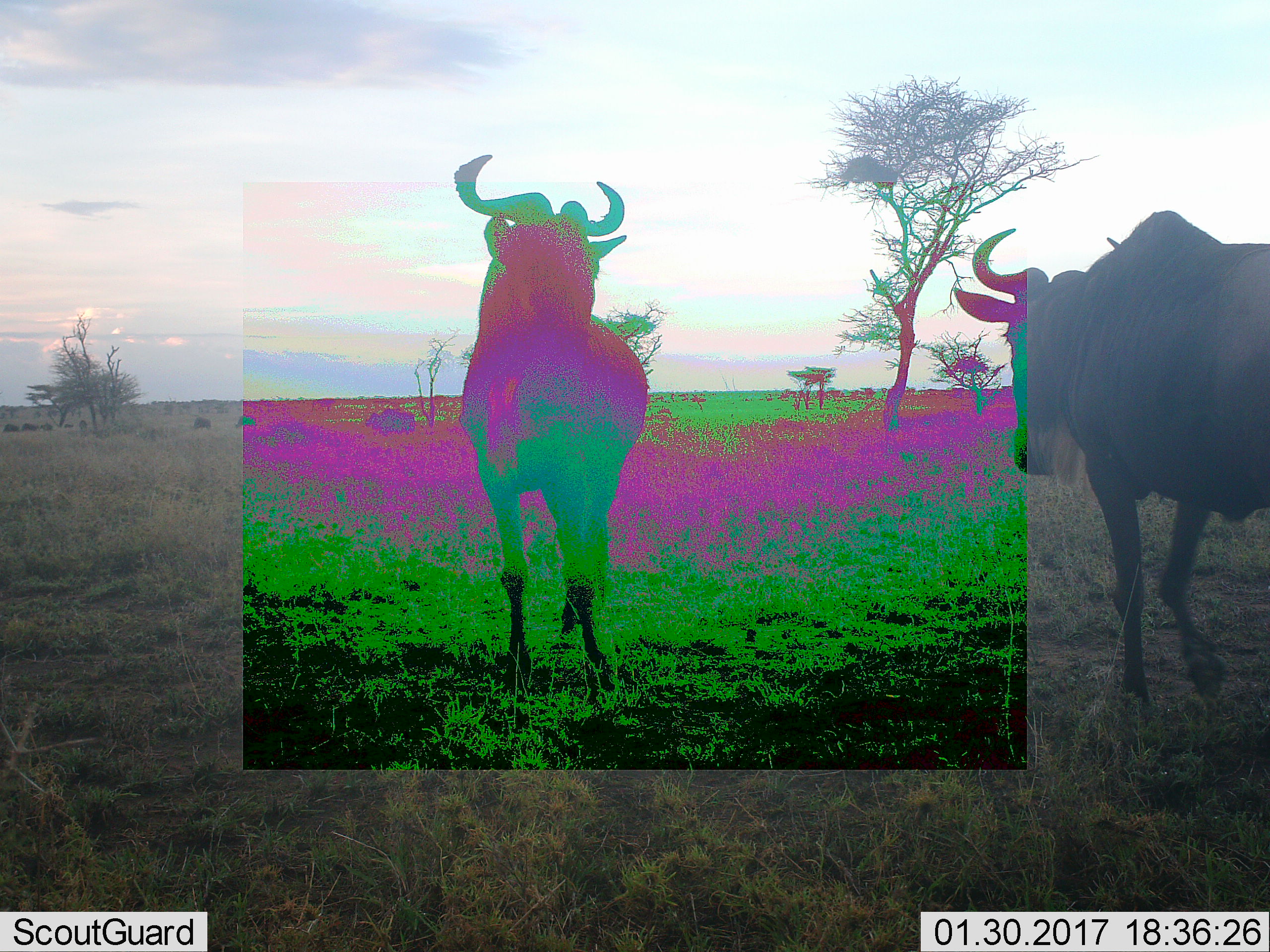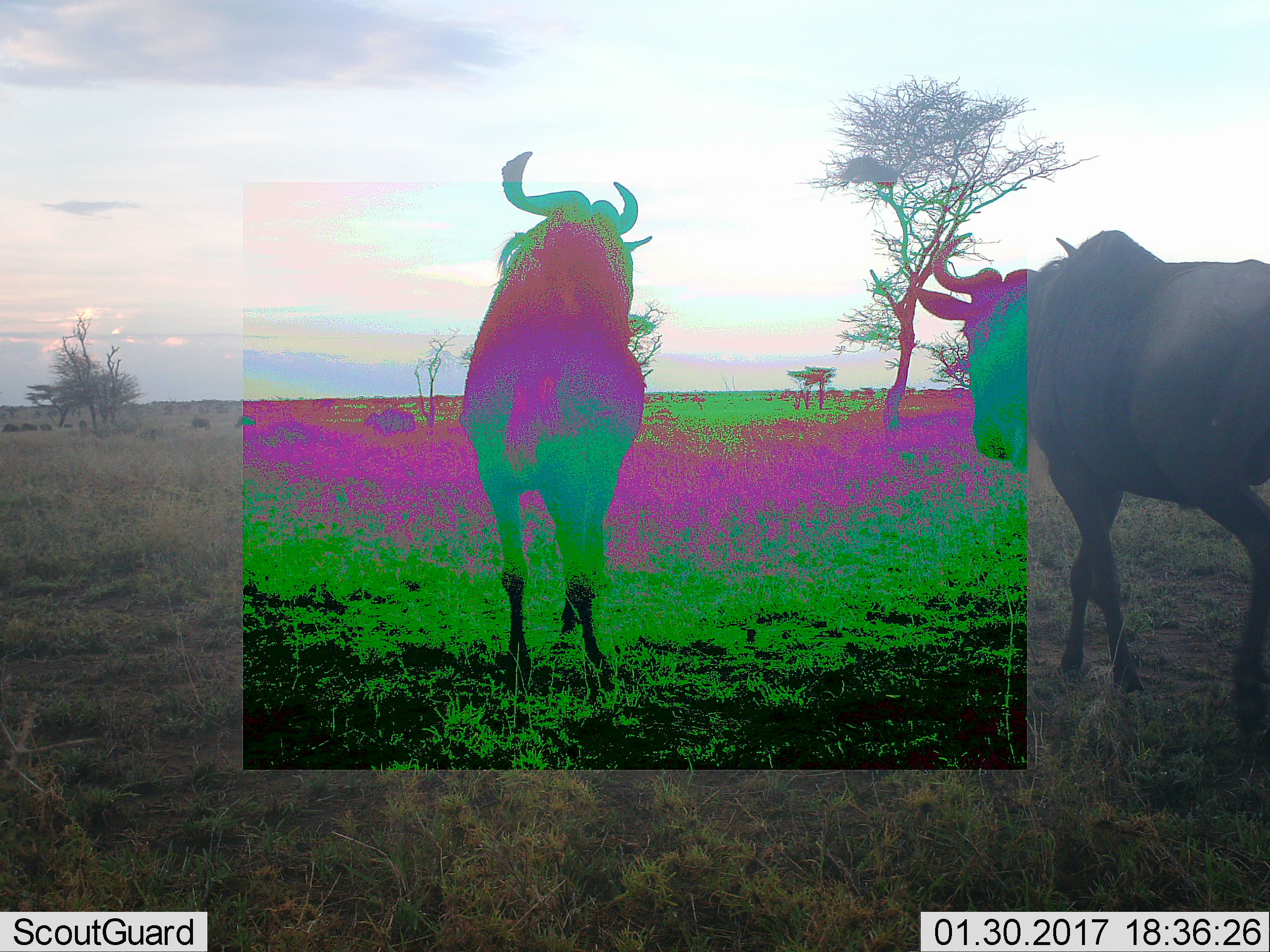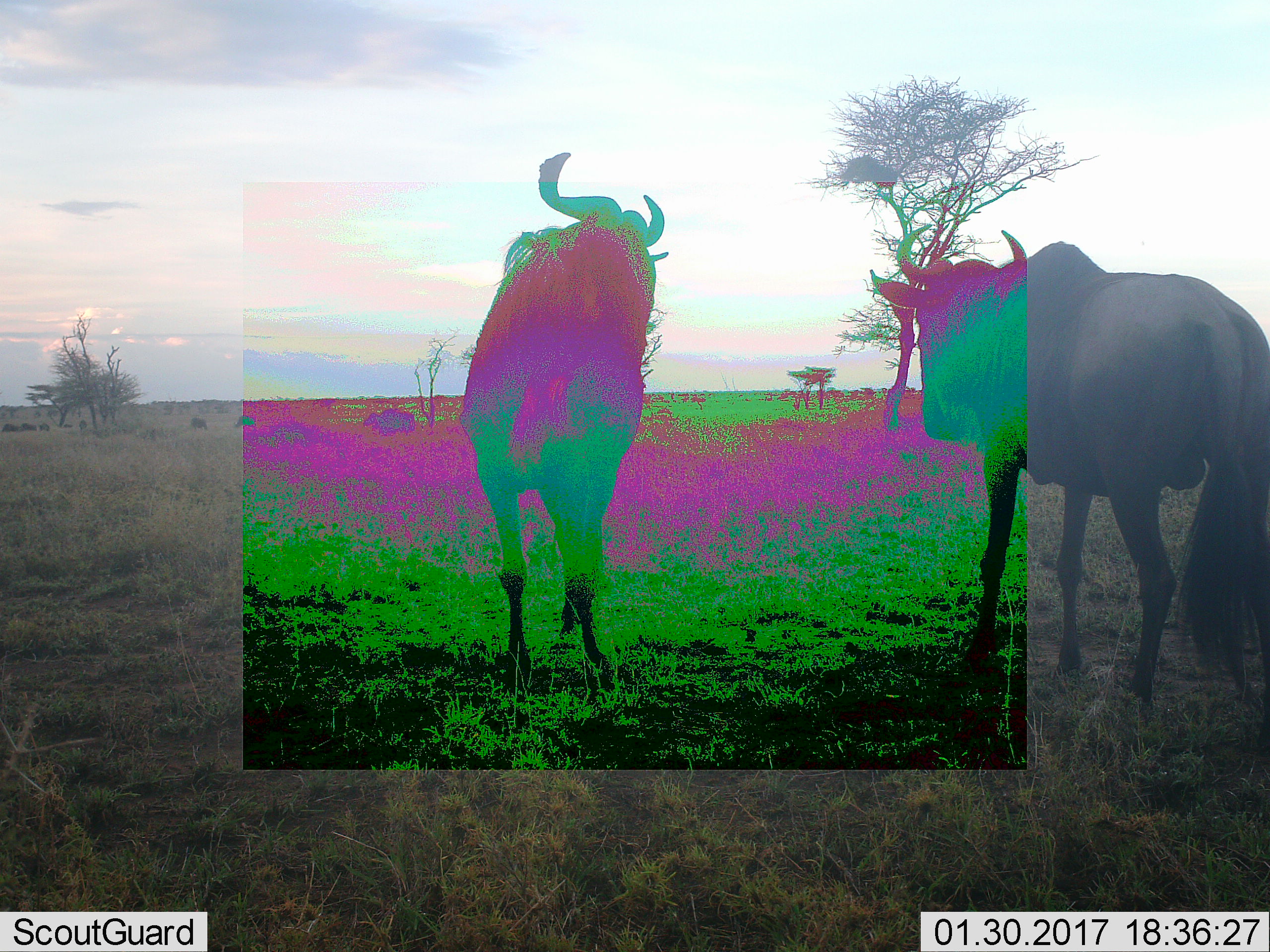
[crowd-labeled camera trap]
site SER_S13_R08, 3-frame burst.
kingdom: Animalia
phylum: Chordata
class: Mammalia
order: Artiodactyla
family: Bovidae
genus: Connochaetes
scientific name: Connochaetes taurinus taurinus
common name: blue wildebeest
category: wildebeestblue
Wildebeestblue (blue wildebeest) (Connochaetes taurinus taurinus), count 2. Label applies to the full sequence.